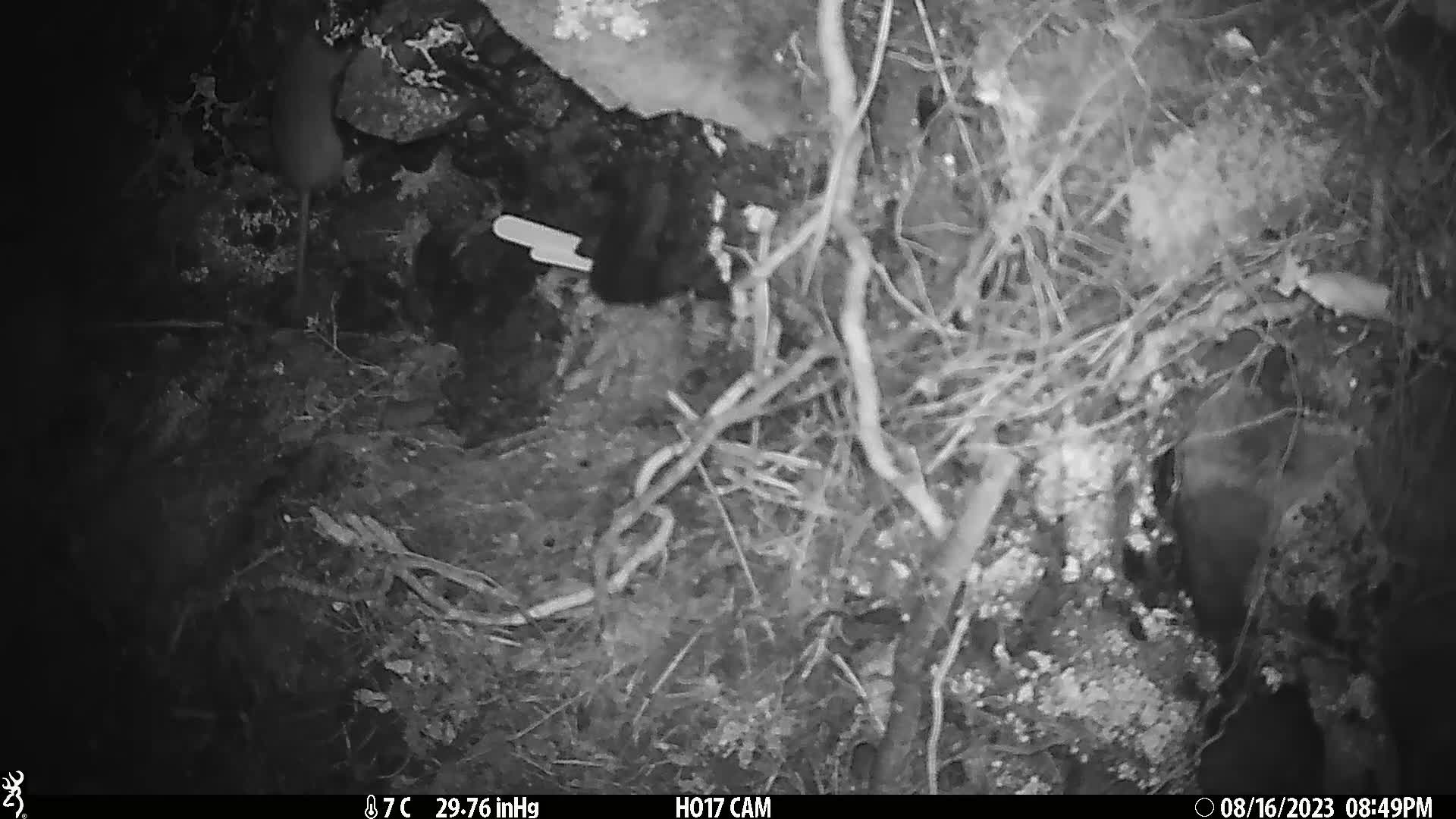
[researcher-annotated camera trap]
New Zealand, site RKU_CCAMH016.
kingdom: Animalia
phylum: Chordata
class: Mammalia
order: Rodentia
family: Muridae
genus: Rattus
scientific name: Rattus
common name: rat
Rat (Rattus).